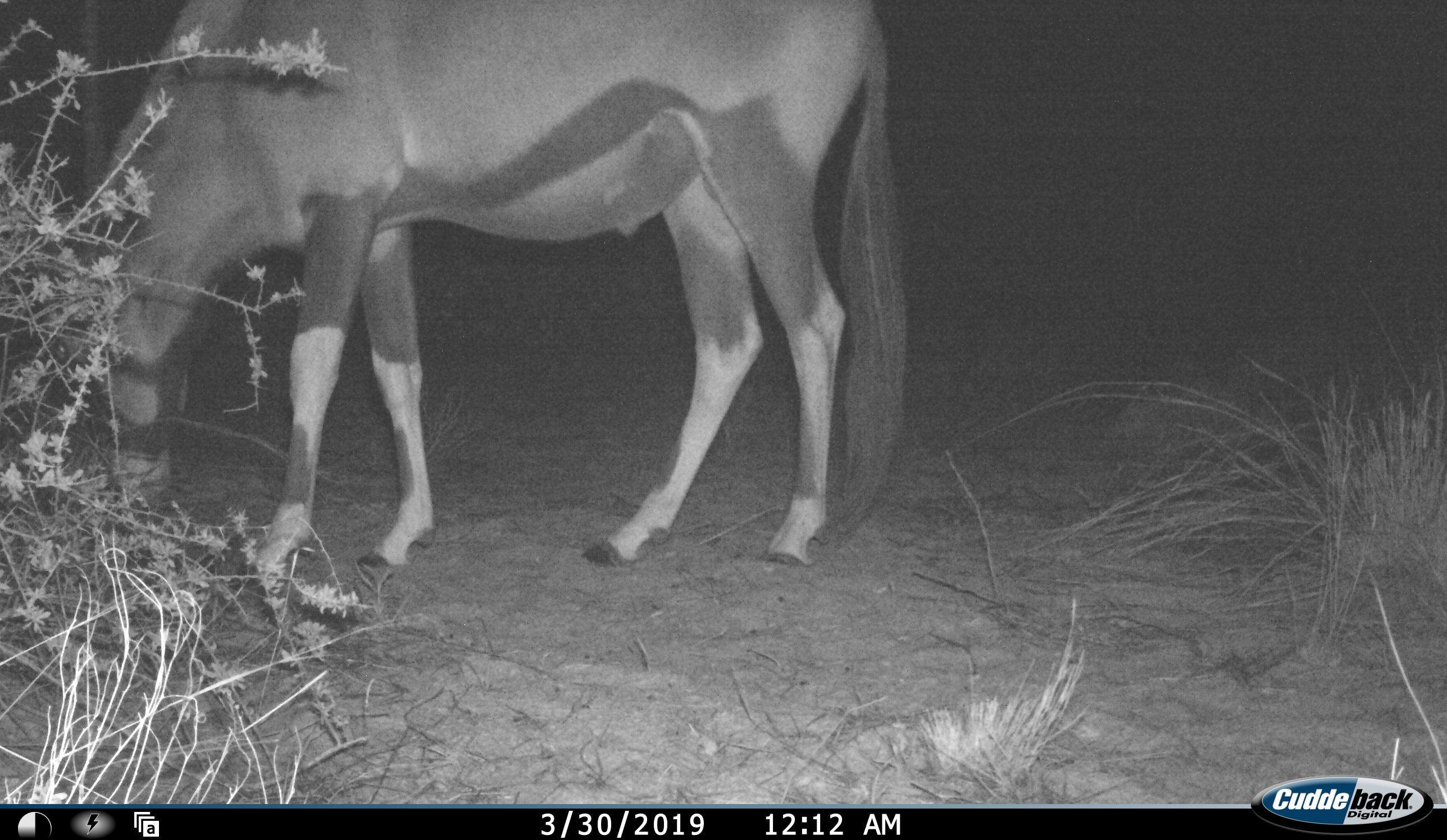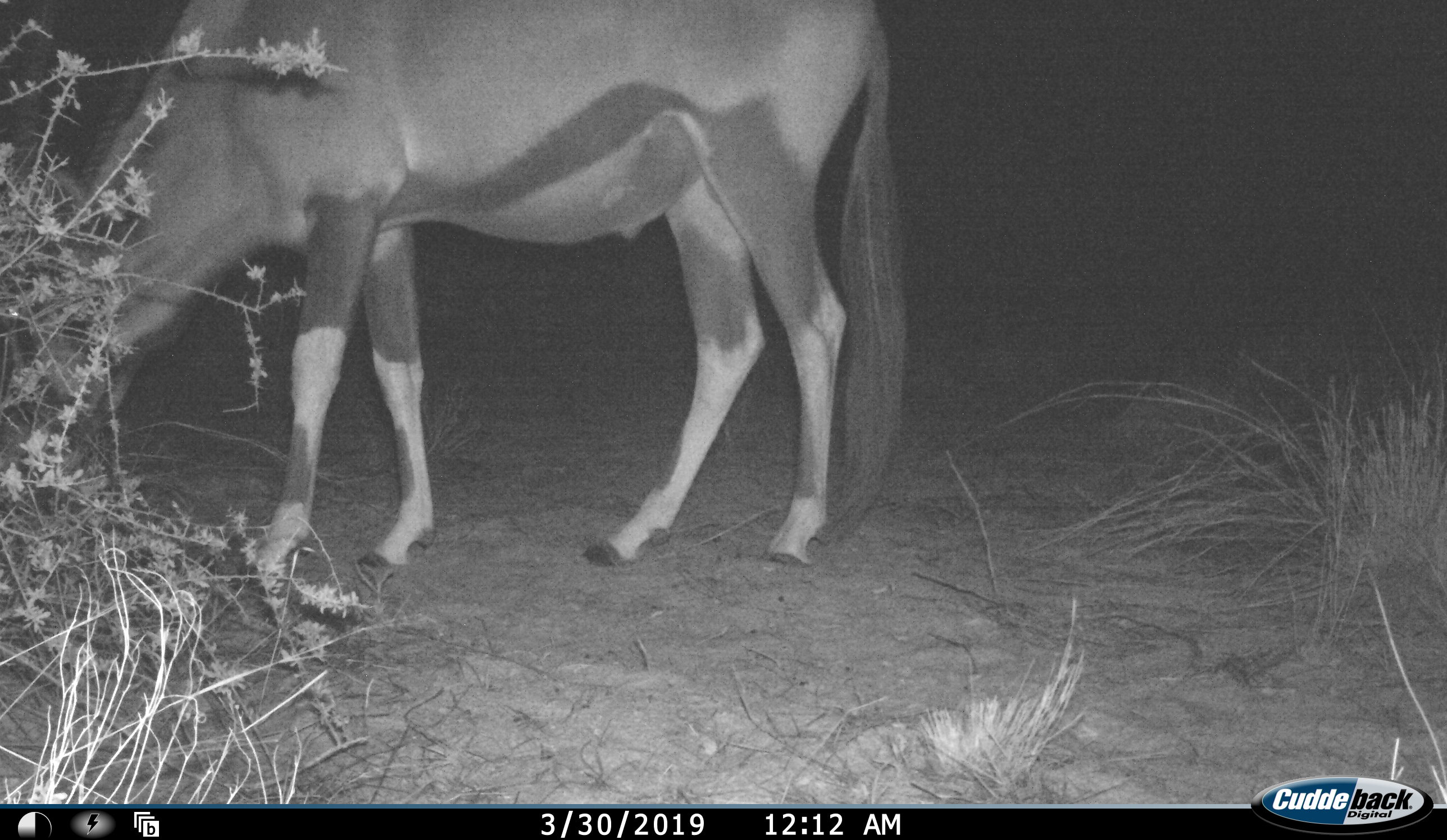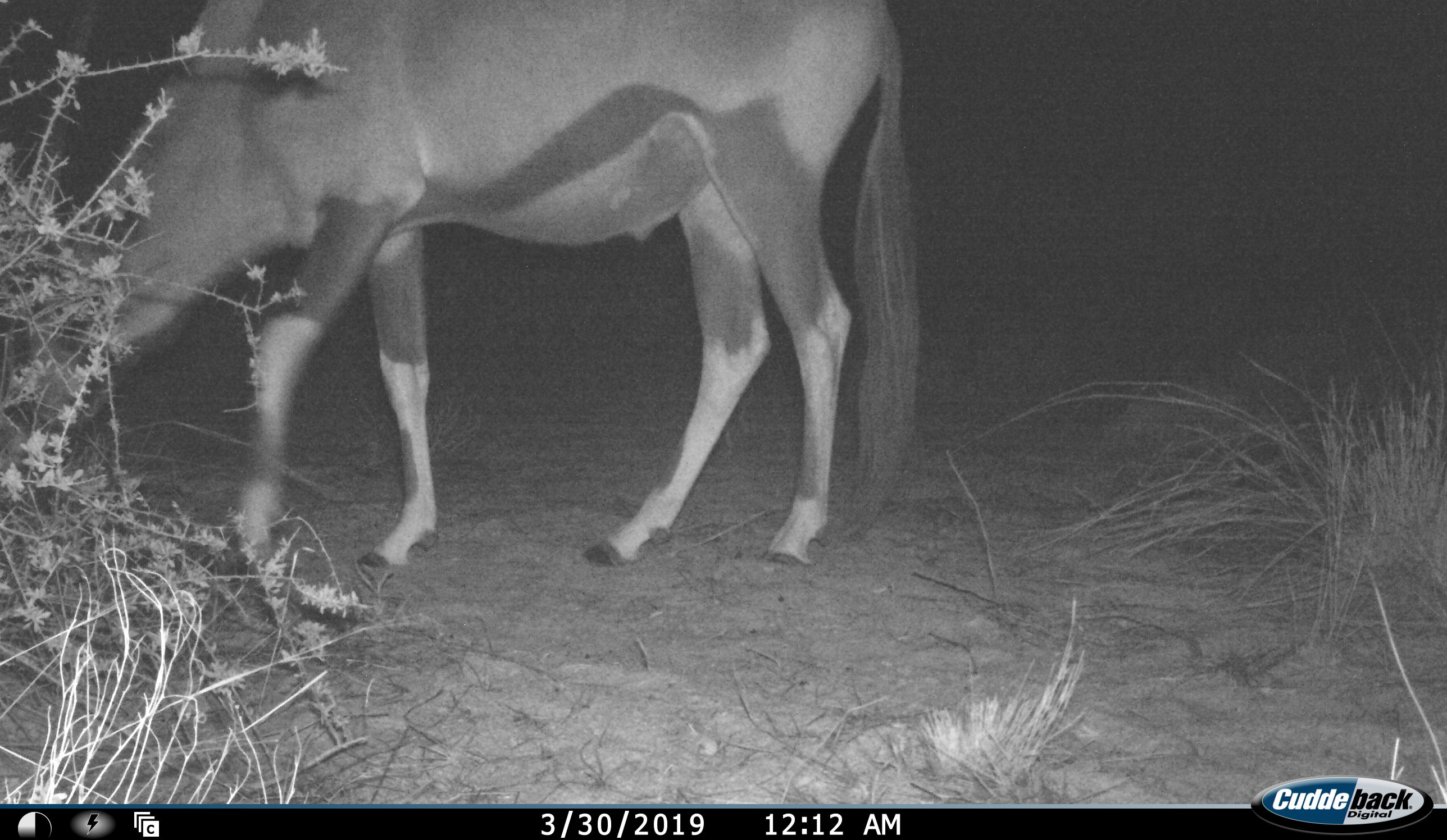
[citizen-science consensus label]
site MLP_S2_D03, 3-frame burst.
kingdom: Animalia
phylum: Chordata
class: Mammalia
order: Artiodactyla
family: Bovidae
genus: Oryx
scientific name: Oryx gazella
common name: gemsbok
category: oryx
Oryx (gemsbok) (Oryx gazella), count 1. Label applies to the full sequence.